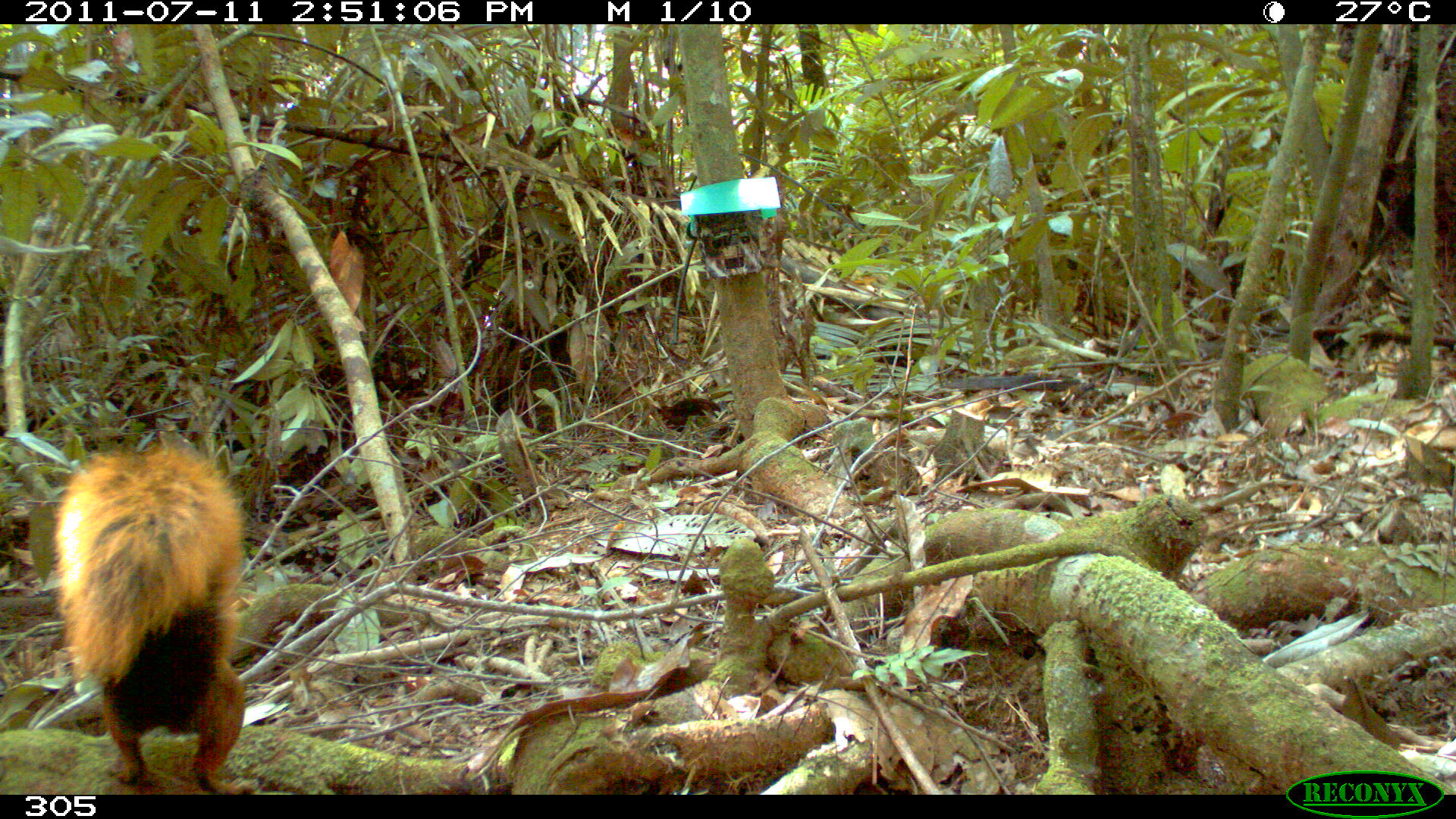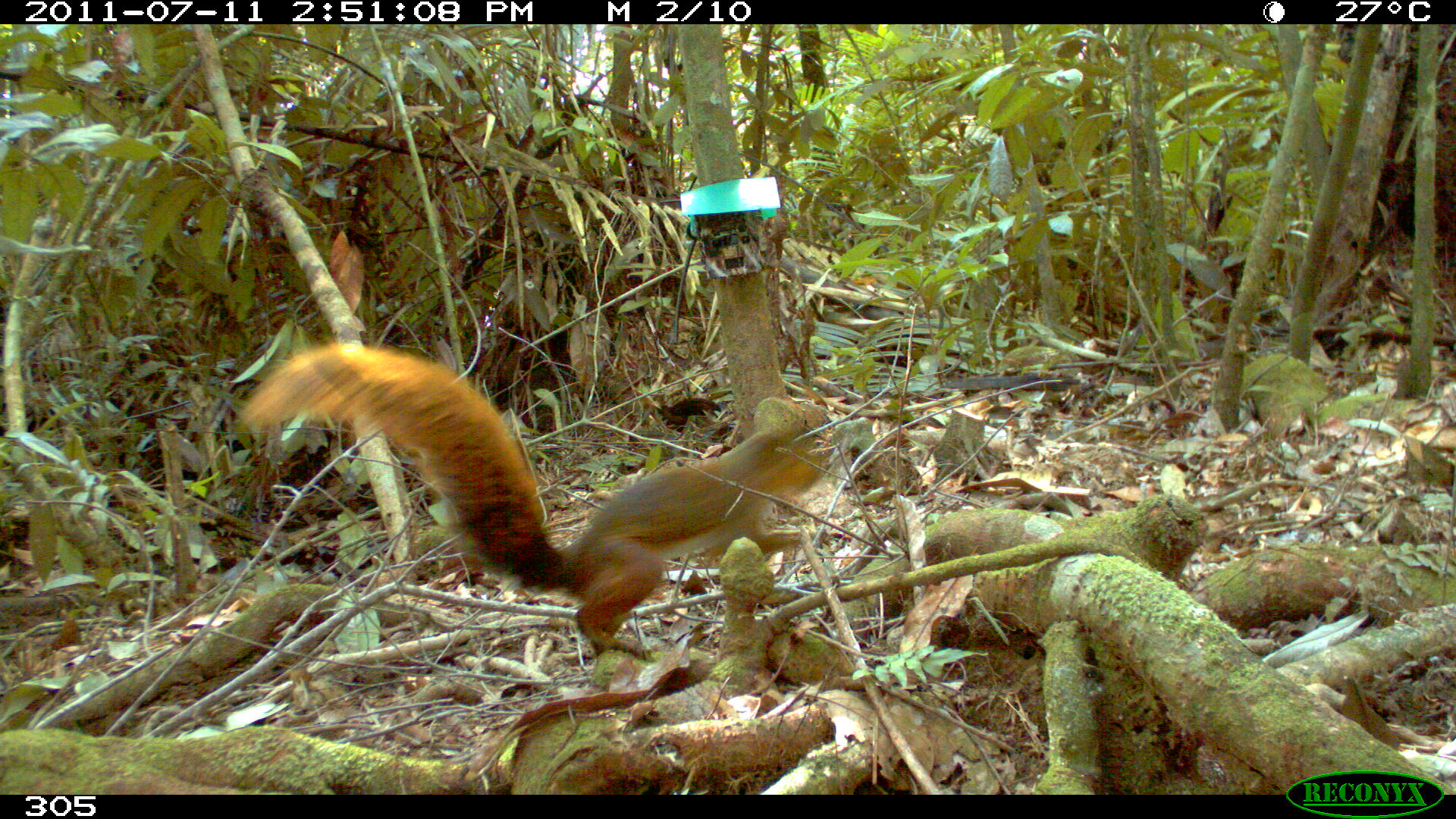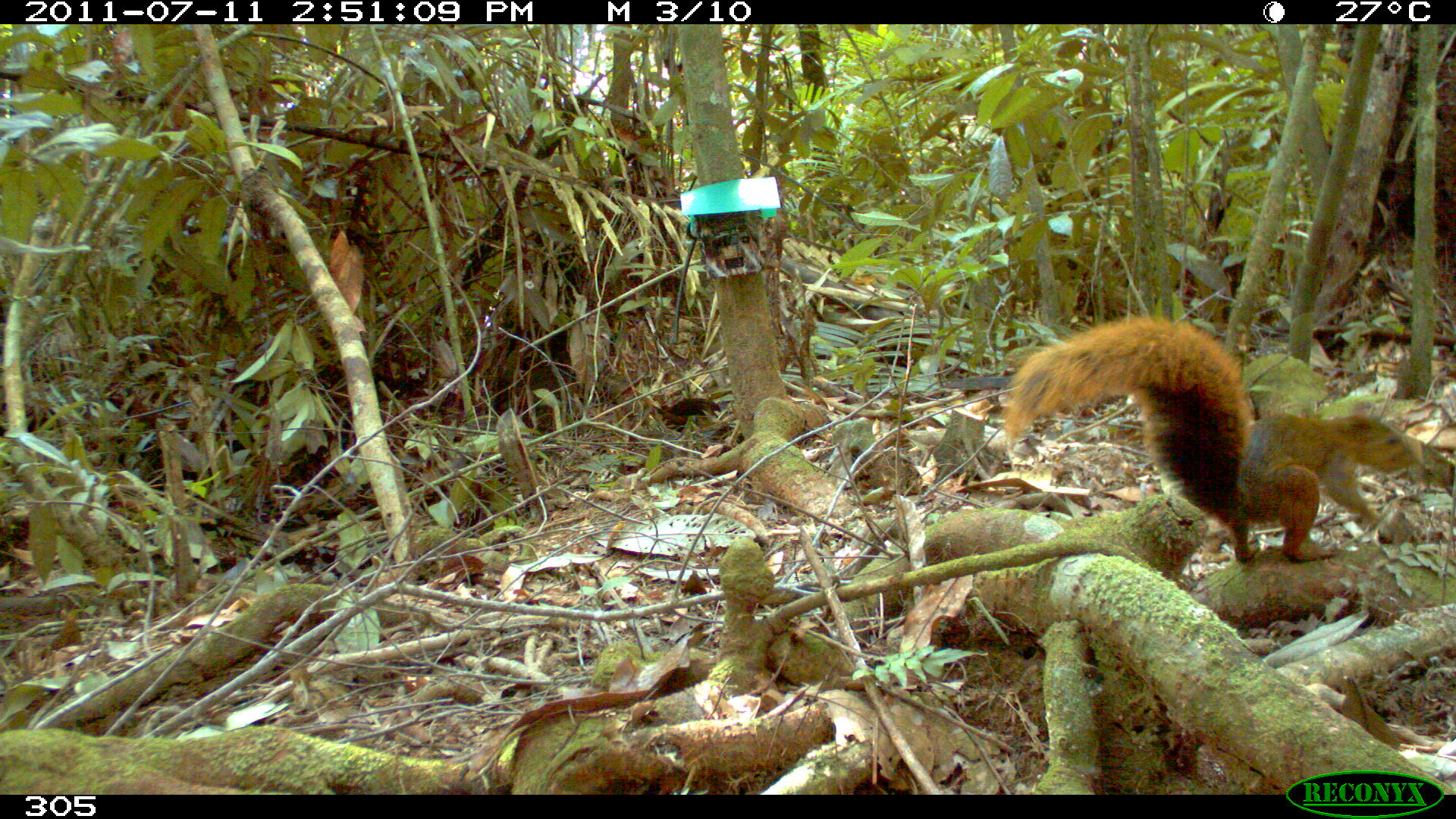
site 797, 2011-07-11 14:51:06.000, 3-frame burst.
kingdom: Animalia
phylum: Chordata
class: Mammalia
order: Rodentia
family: Sciuridae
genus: Sciurus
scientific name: Sciurus spadiceus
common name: southern amazon red squirrel